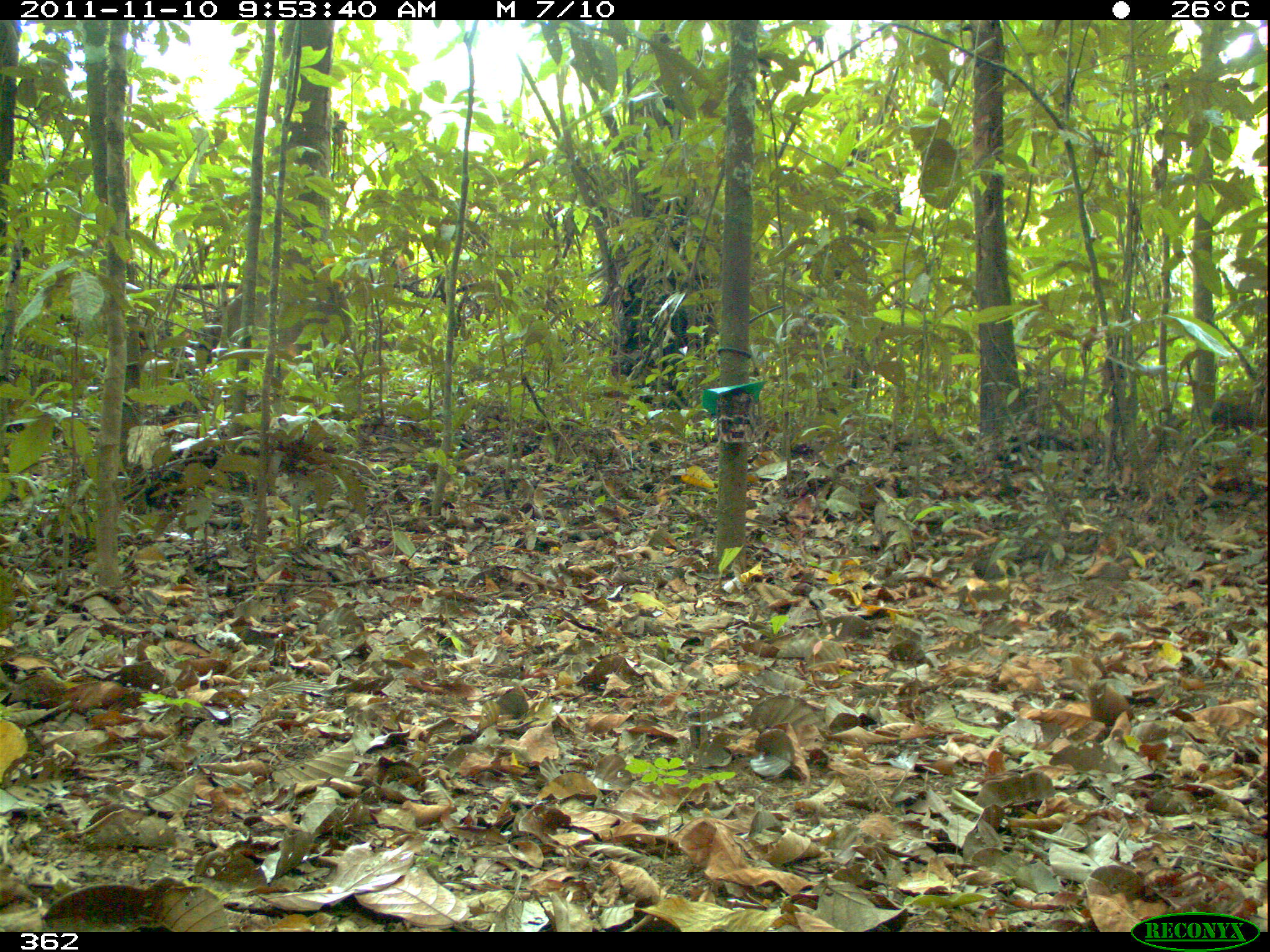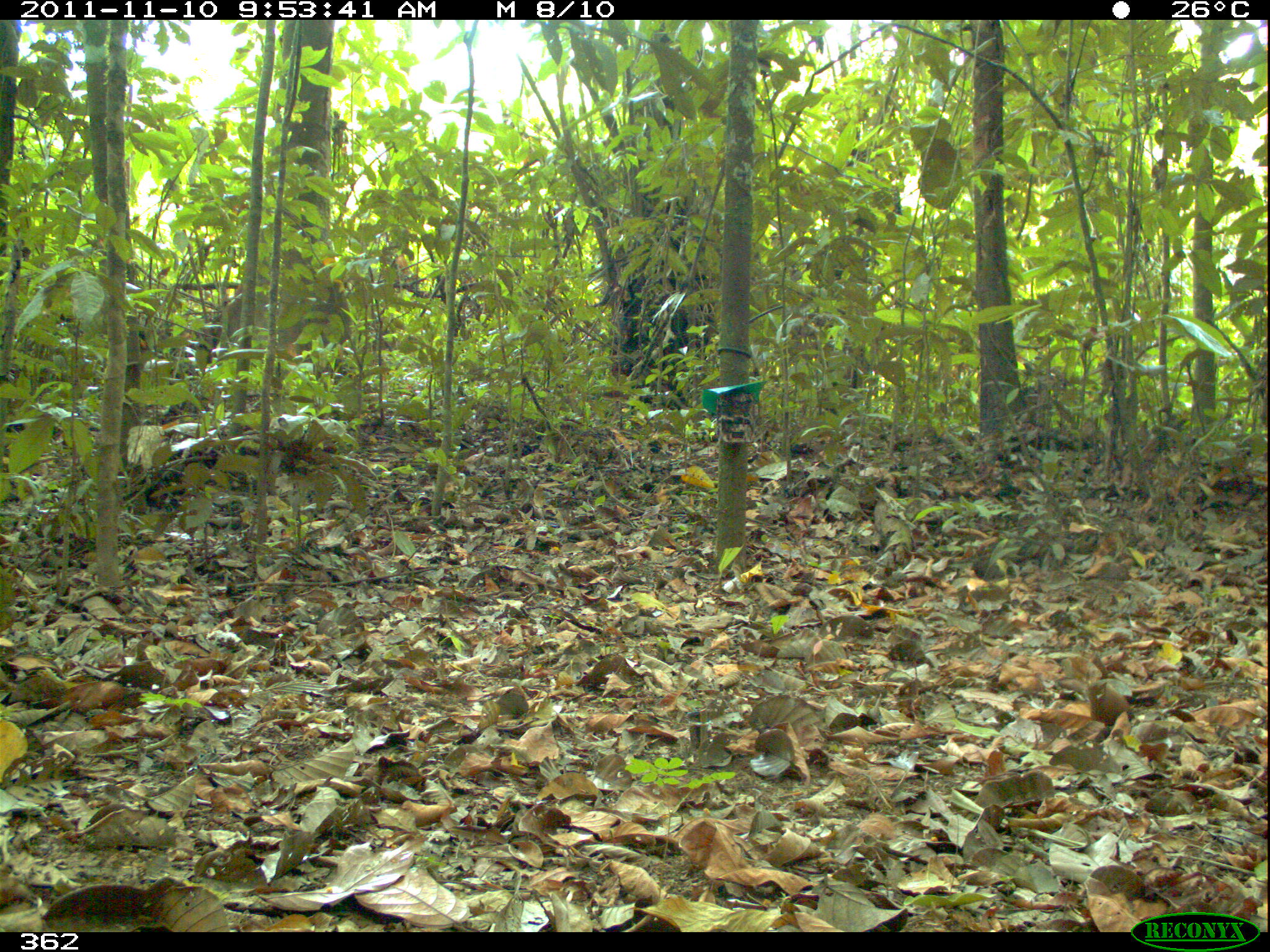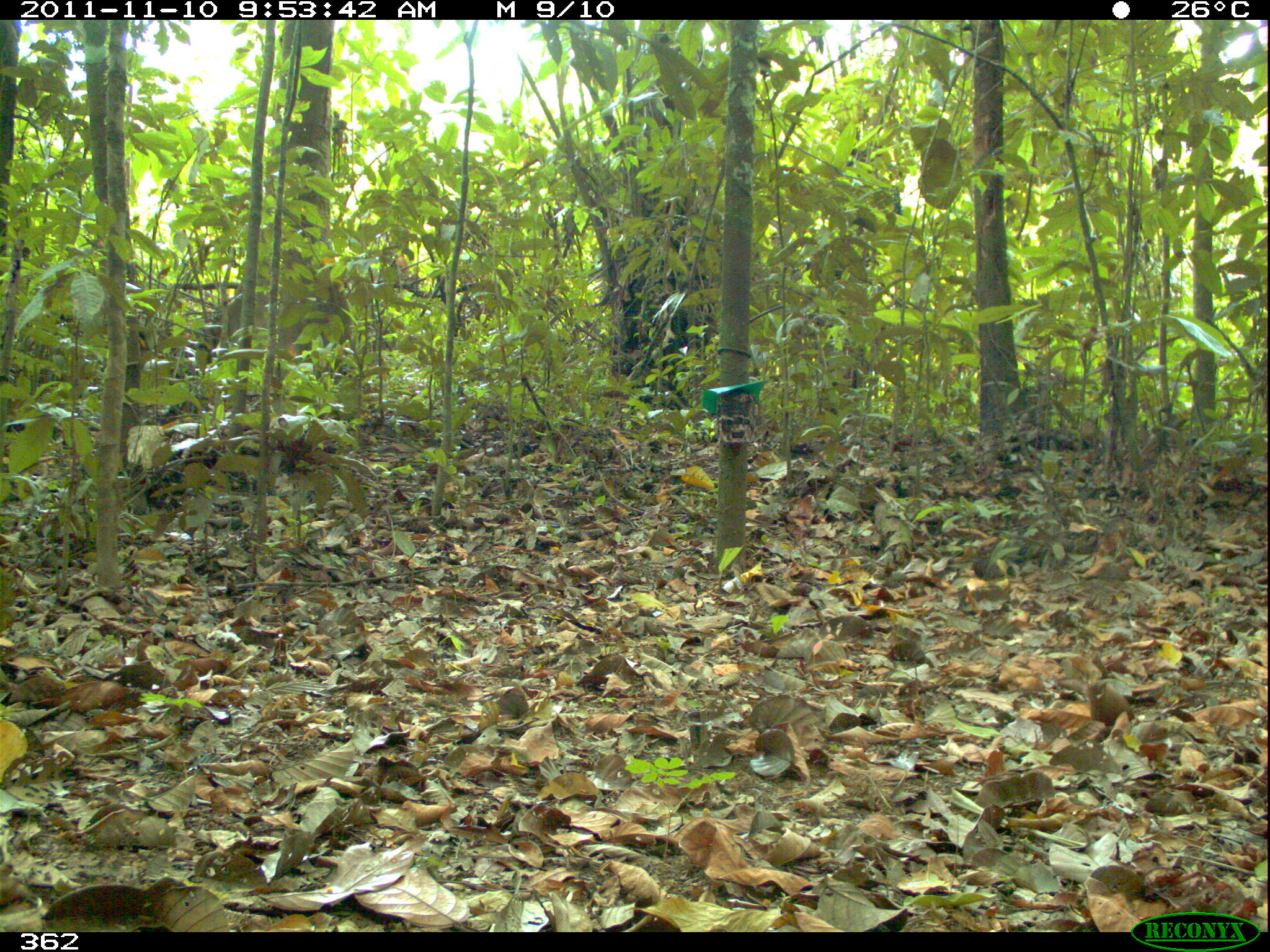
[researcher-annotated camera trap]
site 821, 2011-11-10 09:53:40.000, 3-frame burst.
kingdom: Animalia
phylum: Chordata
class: Mammalia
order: Rodentia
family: Dasyproctidae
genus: Dasyprocta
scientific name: Dasyprocta punctata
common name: central american agouti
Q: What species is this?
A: Dasyprocta punctata (central american agouti).